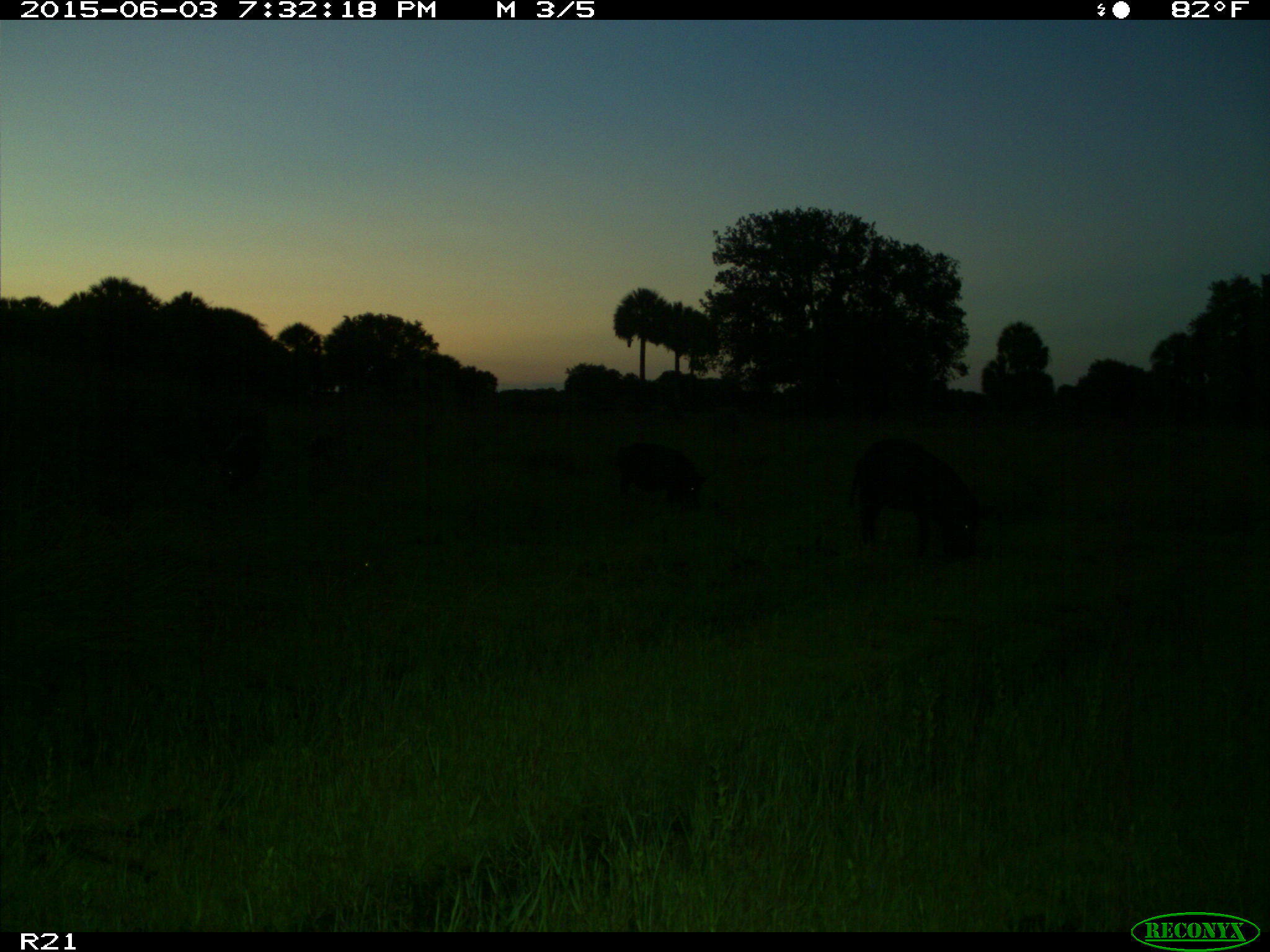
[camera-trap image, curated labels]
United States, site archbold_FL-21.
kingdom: Animalia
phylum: Chordata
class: Mammalia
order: Artiodactyla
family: Suidae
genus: Sus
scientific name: Sus scrofa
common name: wild boar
Sus scrofa (wild boar).